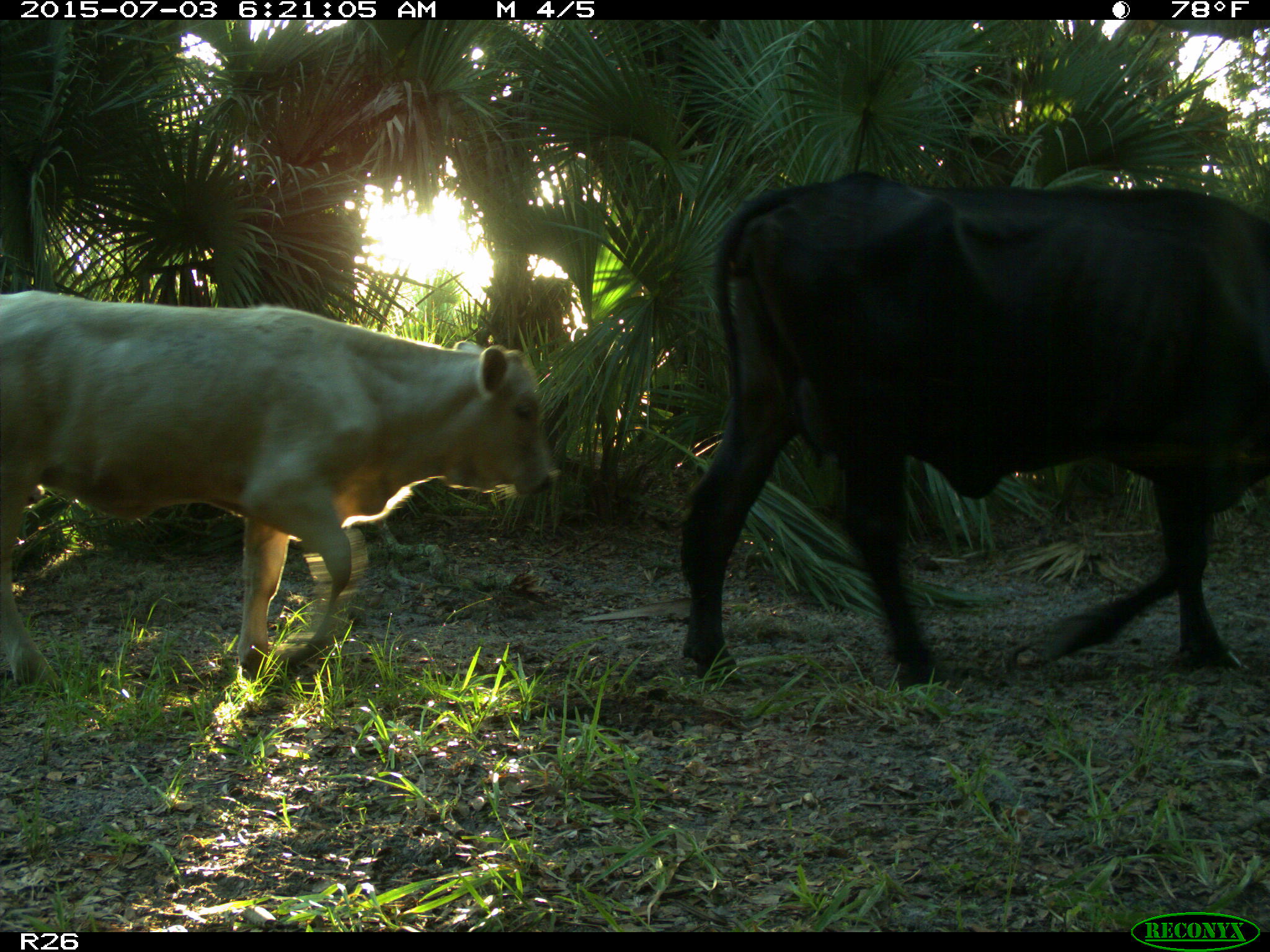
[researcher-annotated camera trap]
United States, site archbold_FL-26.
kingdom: Animalia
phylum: Chordata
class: Mammalia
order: Artiodactyla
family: Bovidae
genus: Bos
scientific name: Bos taurus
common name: domestic cow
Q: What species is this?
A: Bos taurus (domestic cow).